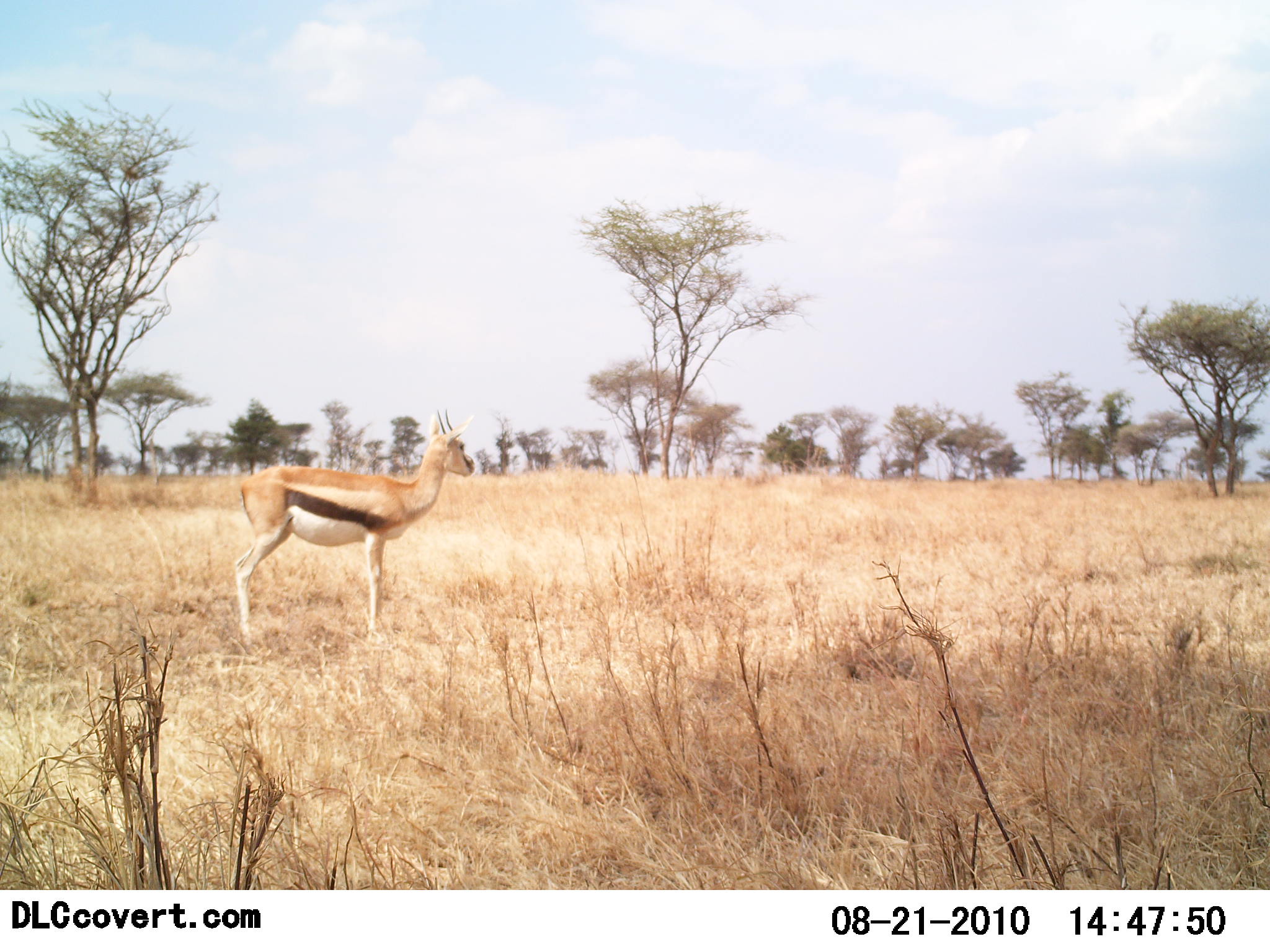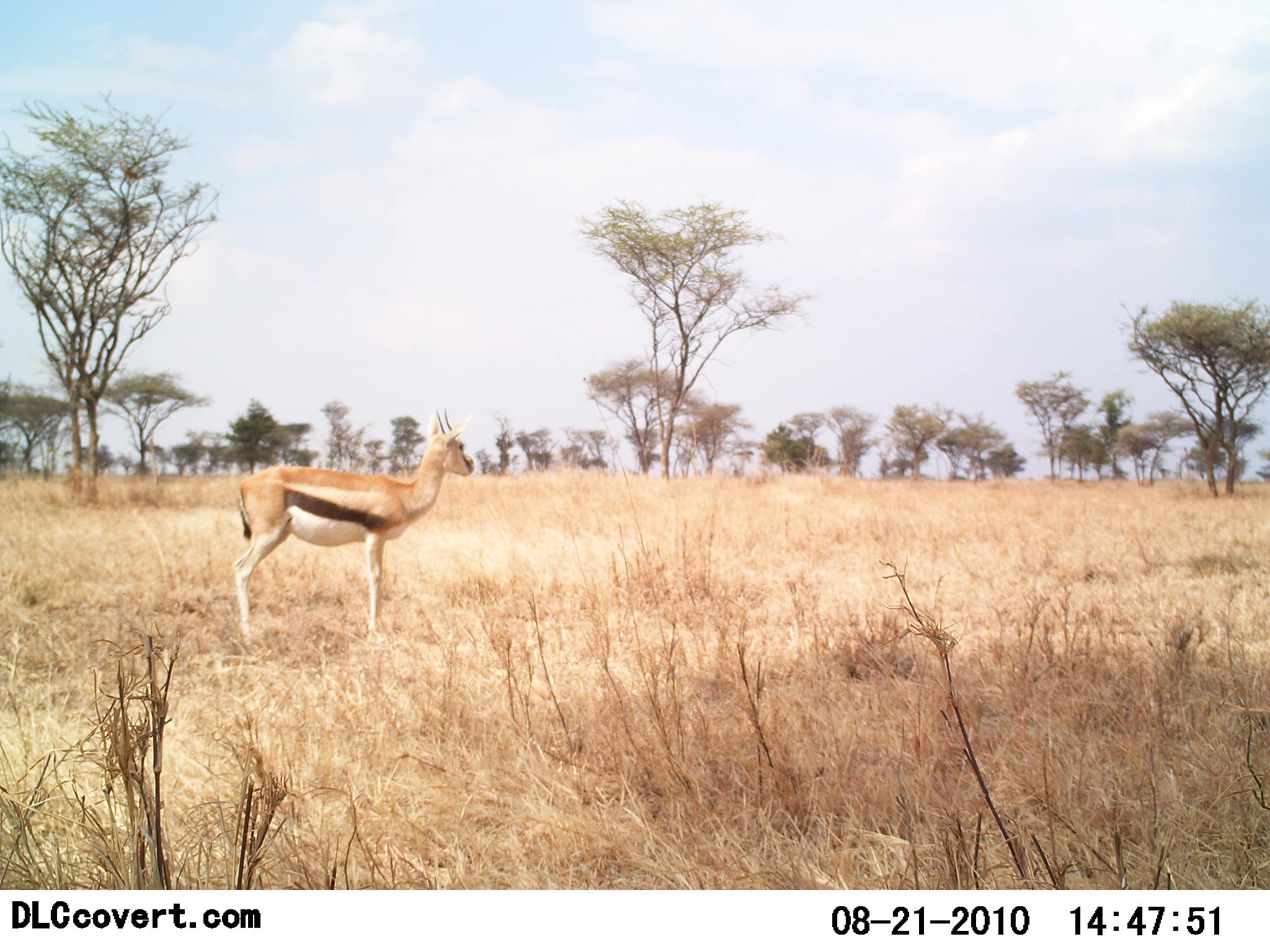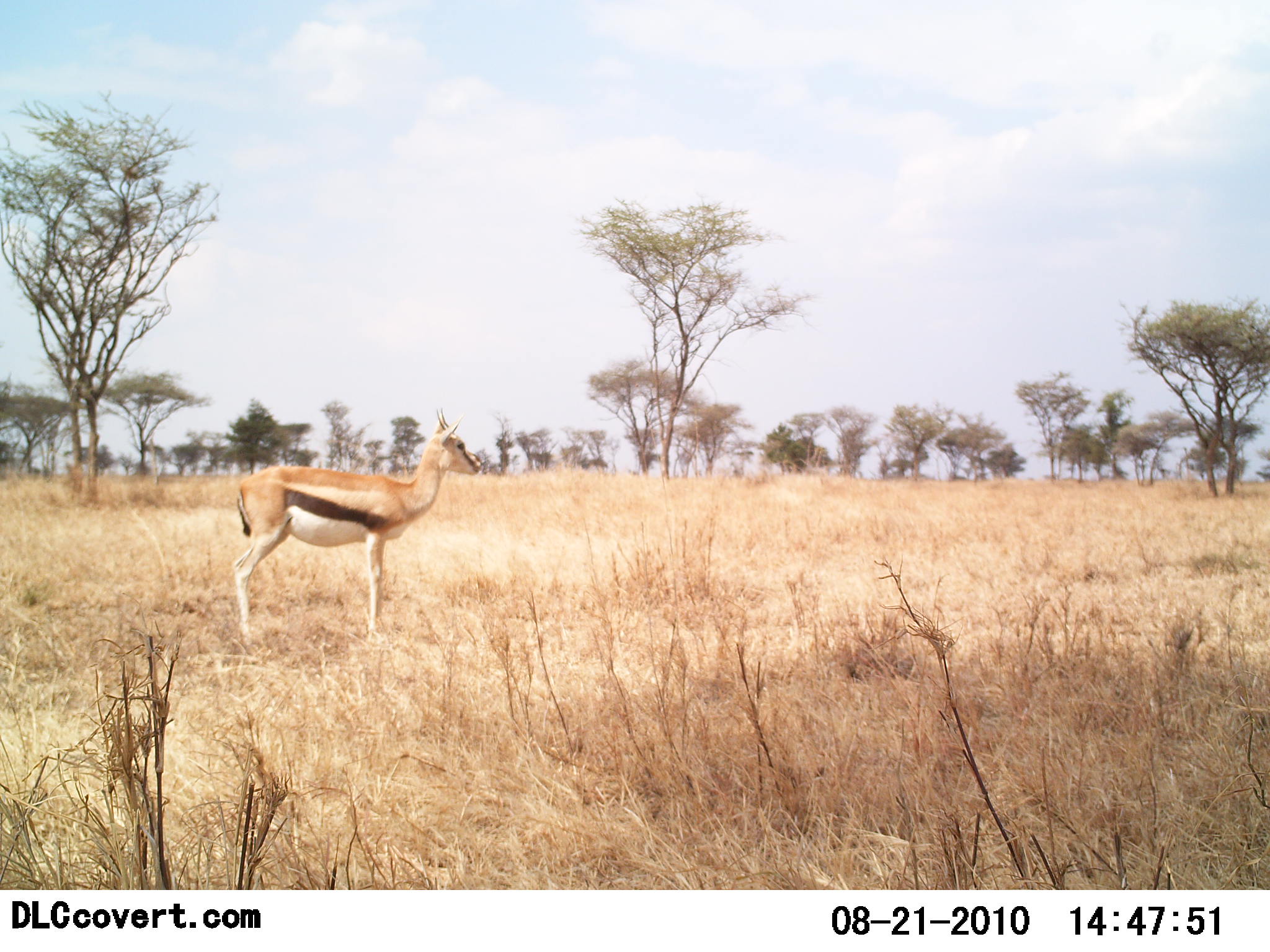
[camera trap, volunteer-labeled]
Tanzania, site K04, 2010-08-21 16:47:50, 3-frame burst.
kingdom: Animalia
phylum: Chordata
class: Mammalia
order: Artiodactyla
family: Bovidae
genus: Eudorcas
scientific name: Eudorcas thomsonii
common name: thomson's gazelle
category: gazellethomsons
Gazellethomsons (thomson's gazelle) (Eudorcas thomsonii), count 1. Behavior (volunteer vote fractions): standing 100%, resting 8%, moving 0%, interacting 0%. Young present (vote fraction): 0%. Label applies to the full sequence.